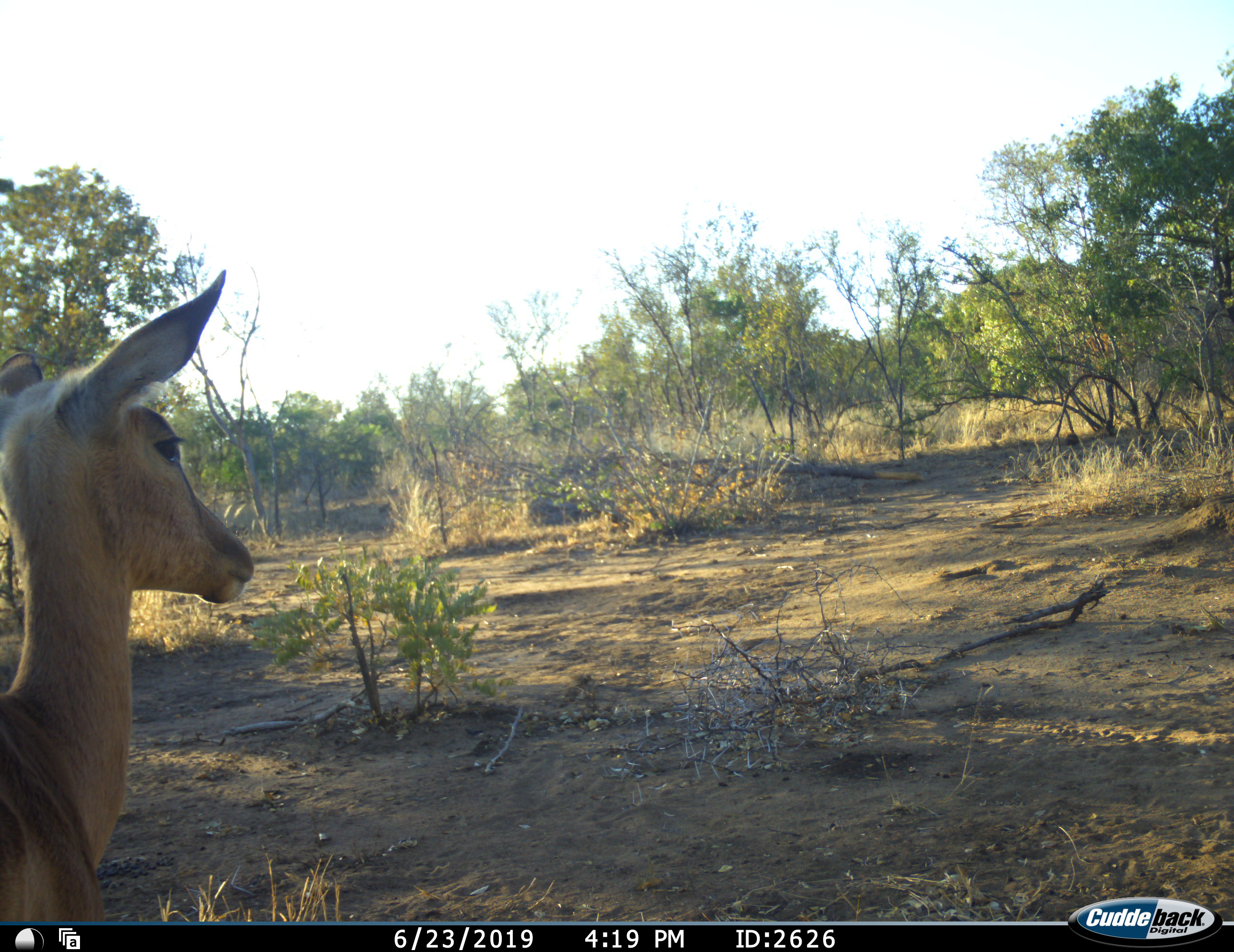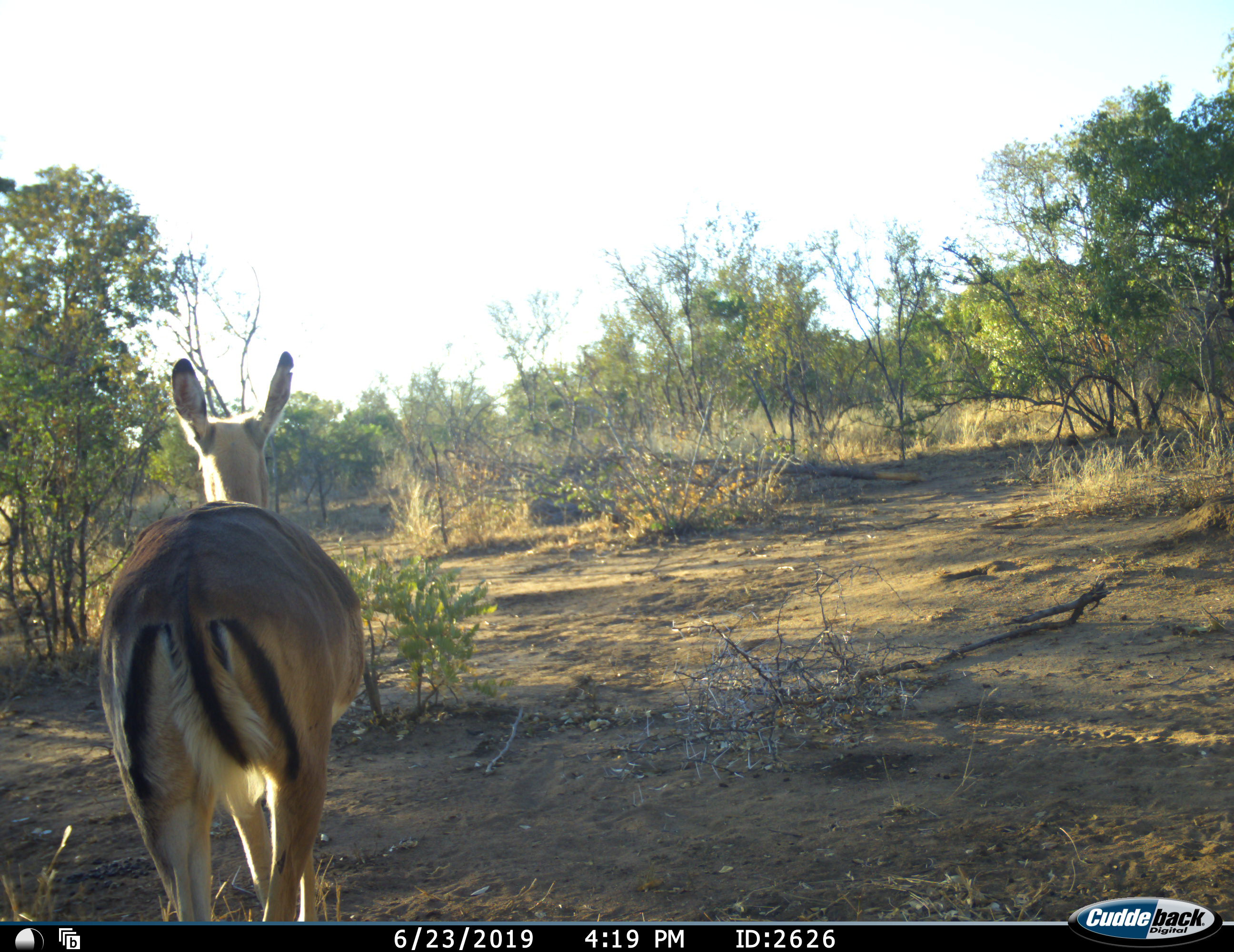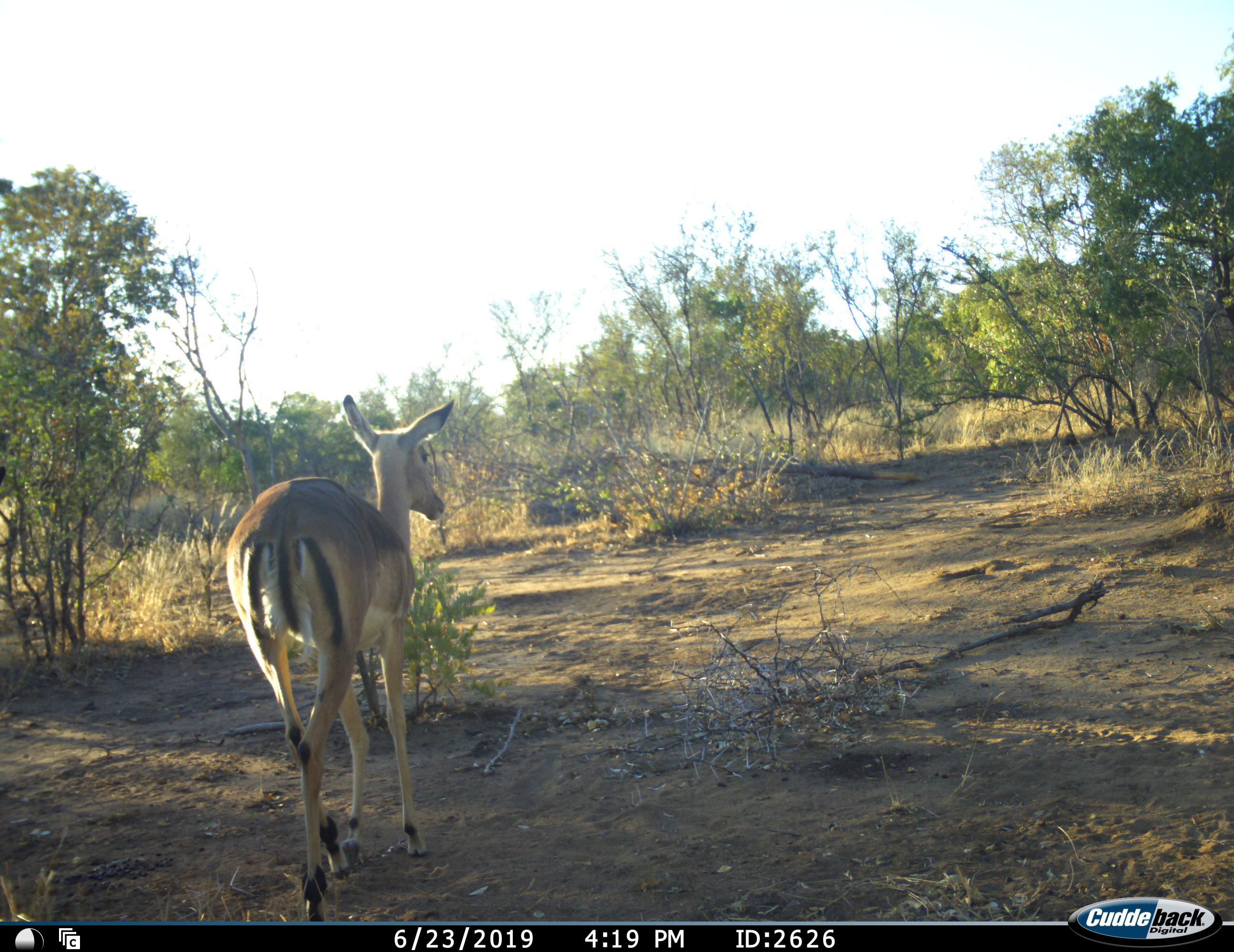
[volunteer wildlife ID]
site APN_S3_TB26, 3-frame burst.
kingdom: Animalia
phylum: Chordata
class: Mammalia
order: Artiodactyla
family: Bovidae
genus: Aepyceros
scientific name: Aepyceros melampus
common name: impala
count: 1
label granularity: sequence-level